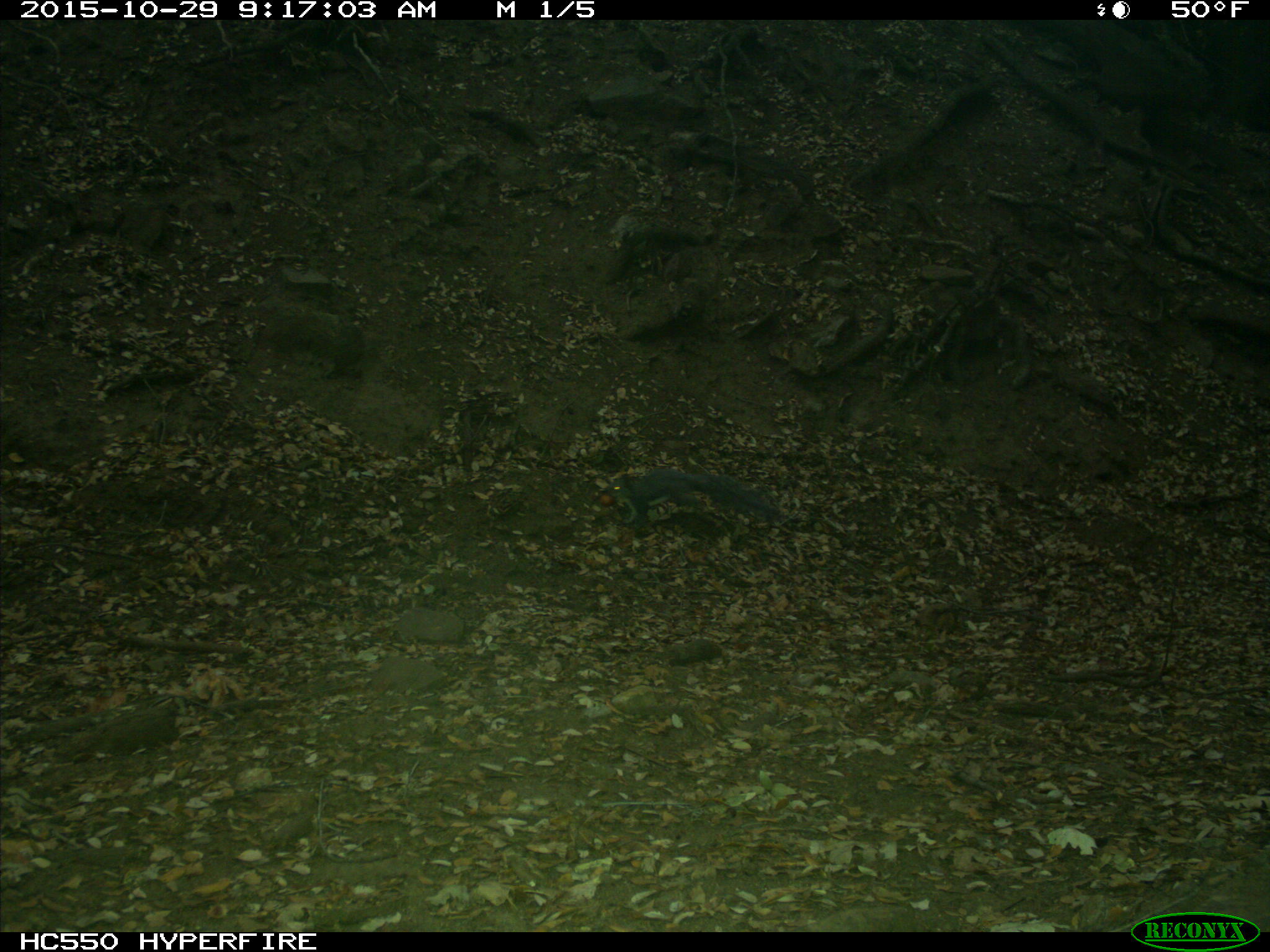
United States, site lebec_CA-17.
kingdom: Animalia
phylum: Chordata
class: Mammalia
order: Rodentia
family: Sciuridae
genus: Sciurus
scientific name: Sciurus carolinensis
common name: eastern gray squirrel